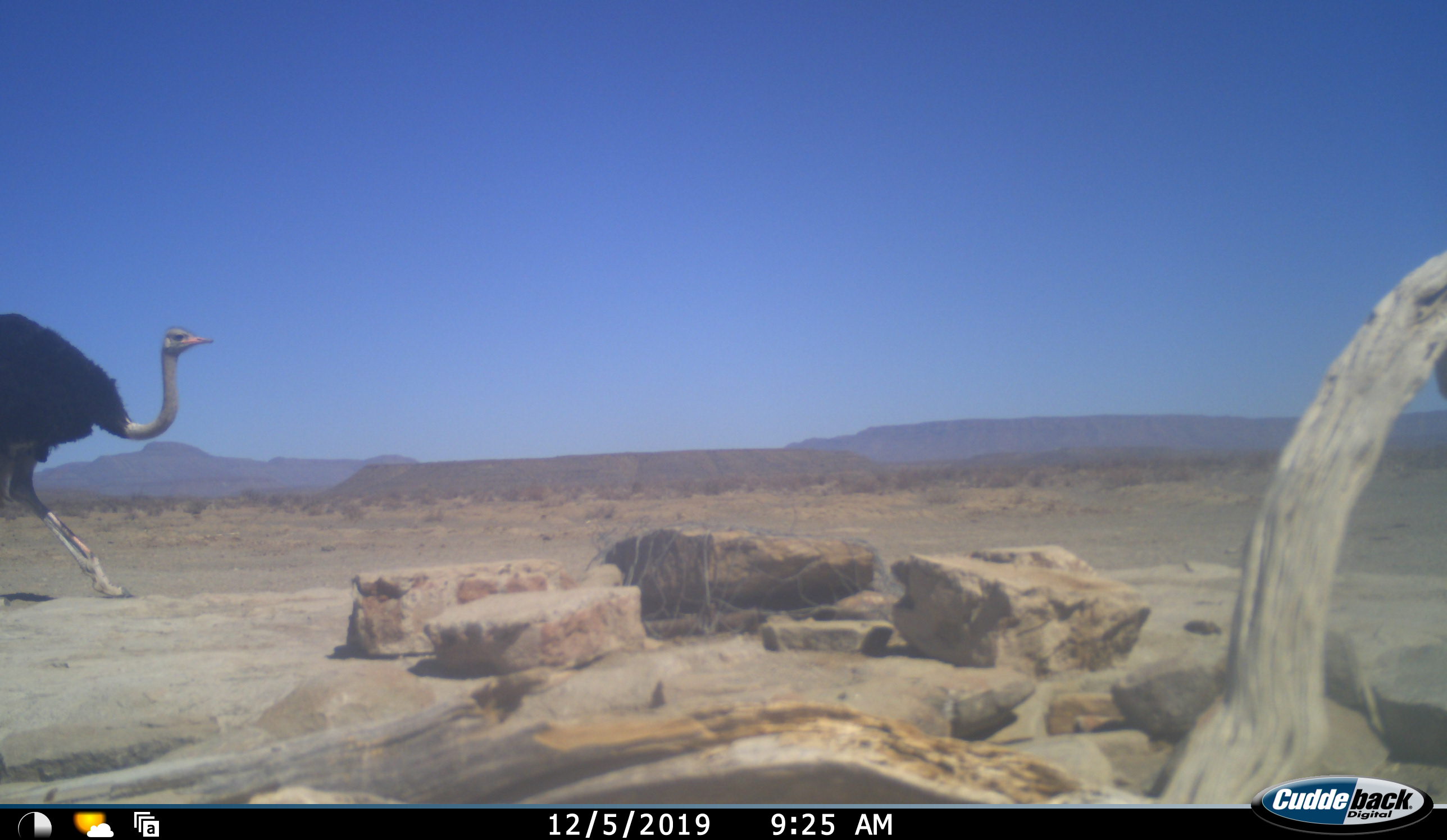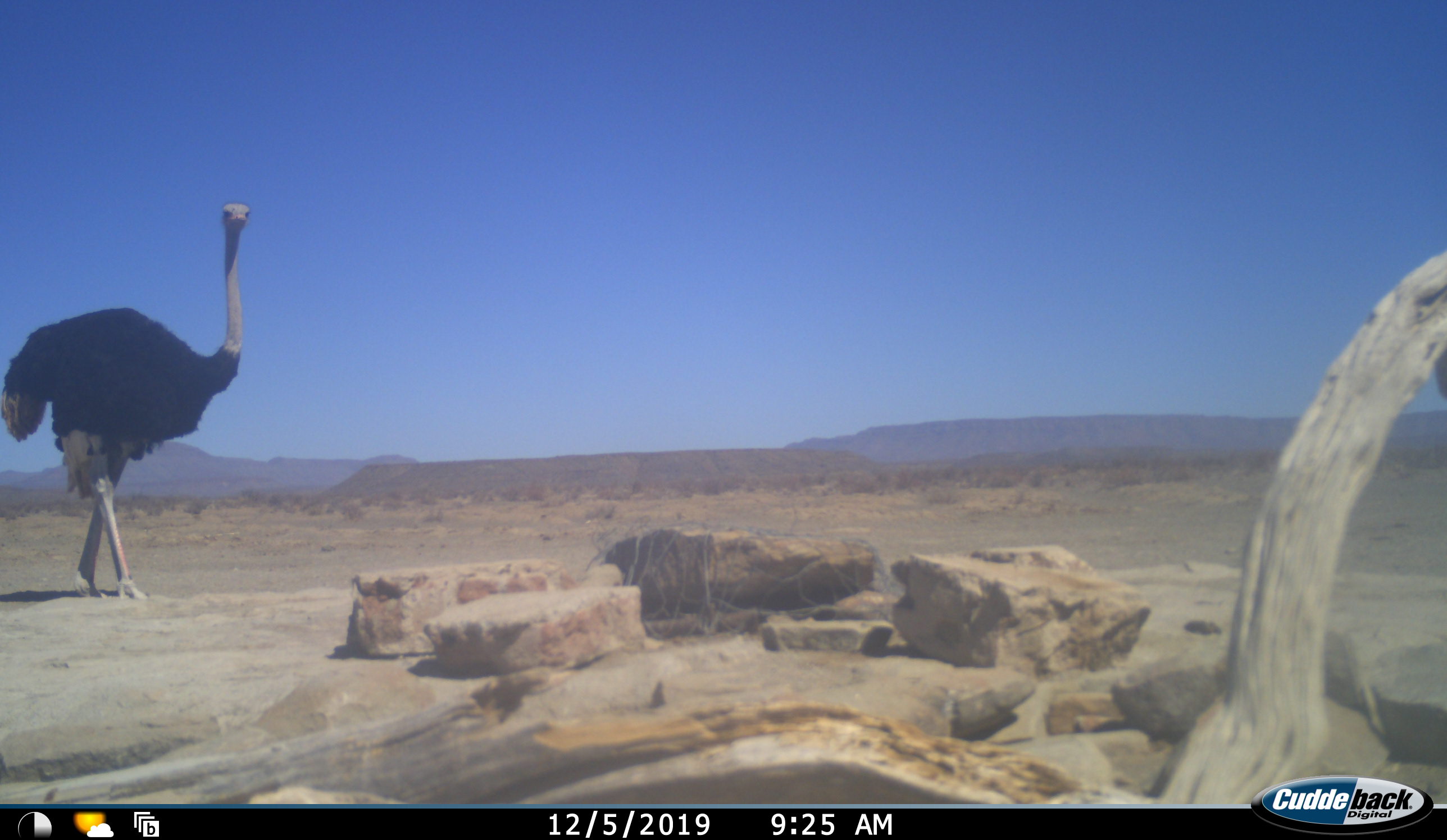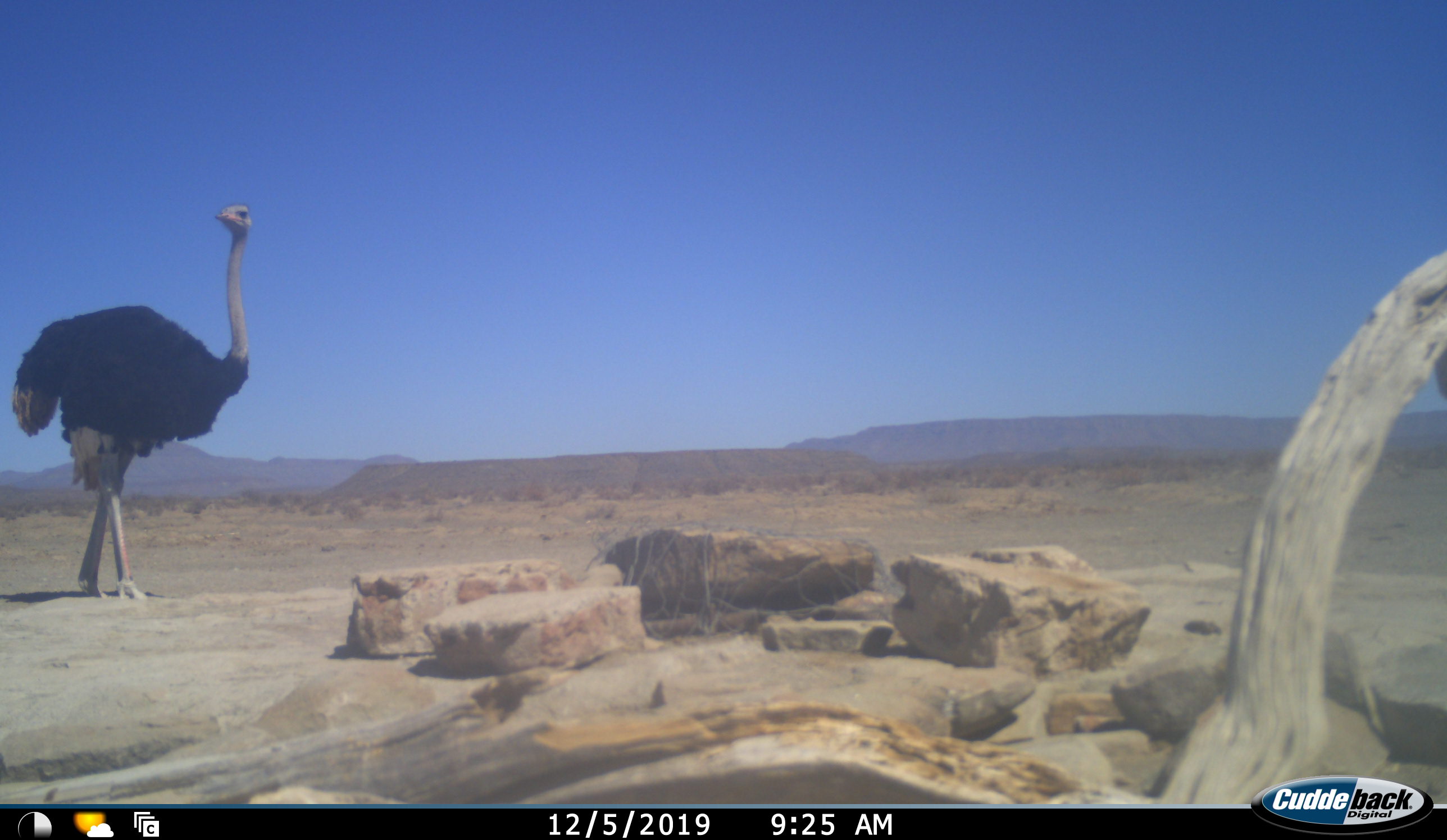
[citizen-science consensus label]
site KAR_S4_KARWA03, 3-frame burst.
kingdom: Animalia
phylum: Chordata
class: Aves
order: Struthioniformes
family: Struthionidae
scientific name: Struthionidae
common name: ostrich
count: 1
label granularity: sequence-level